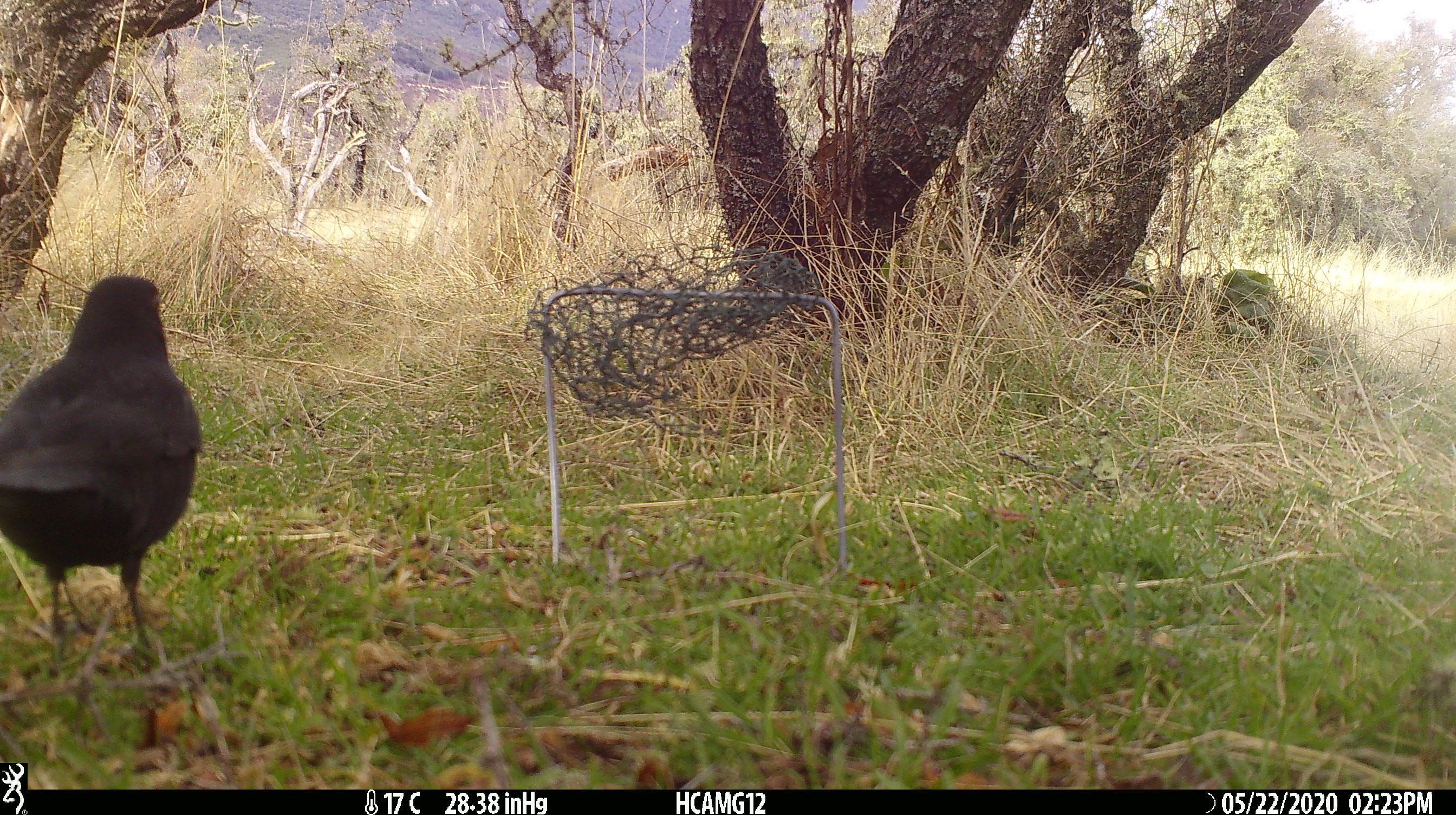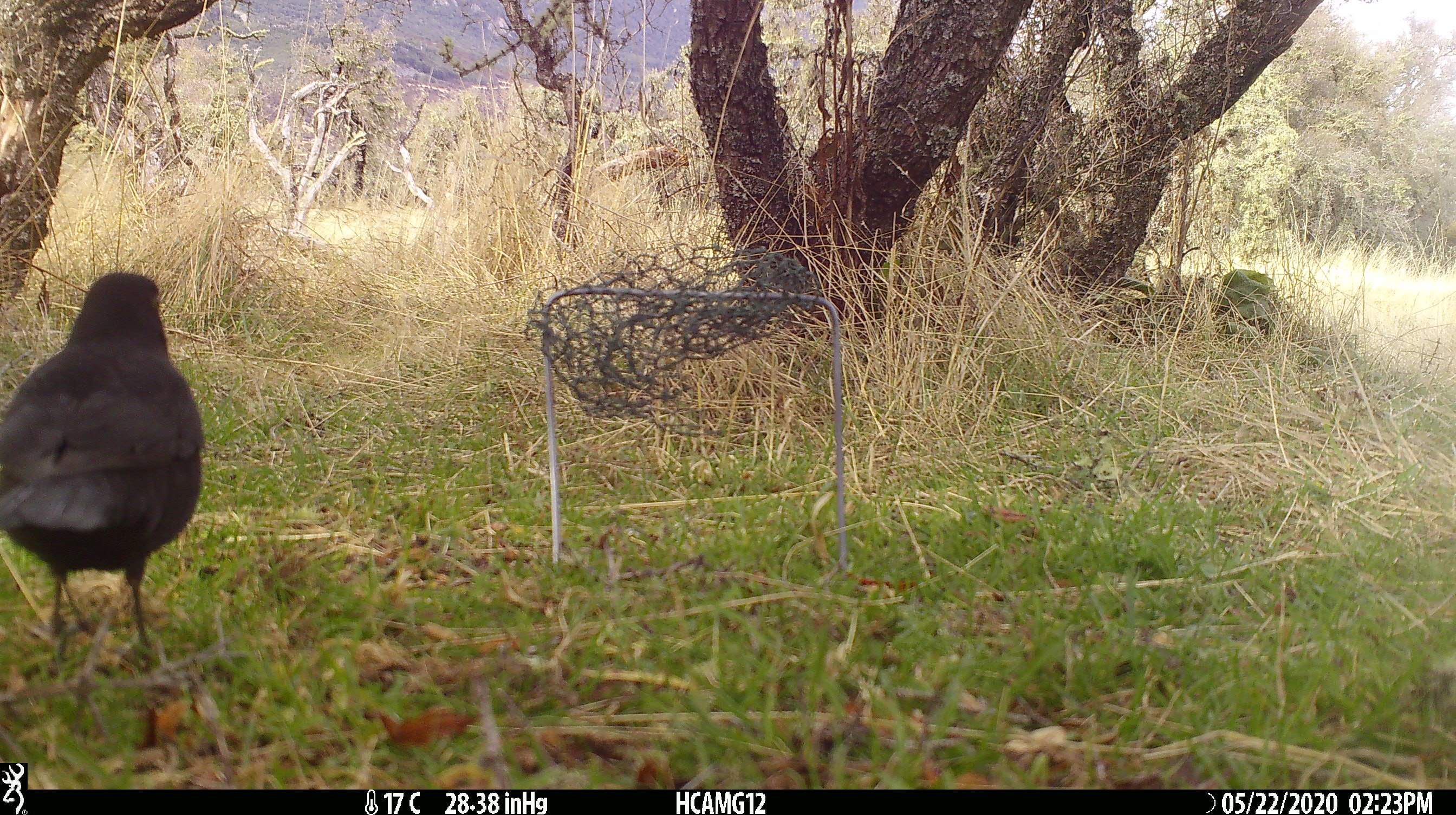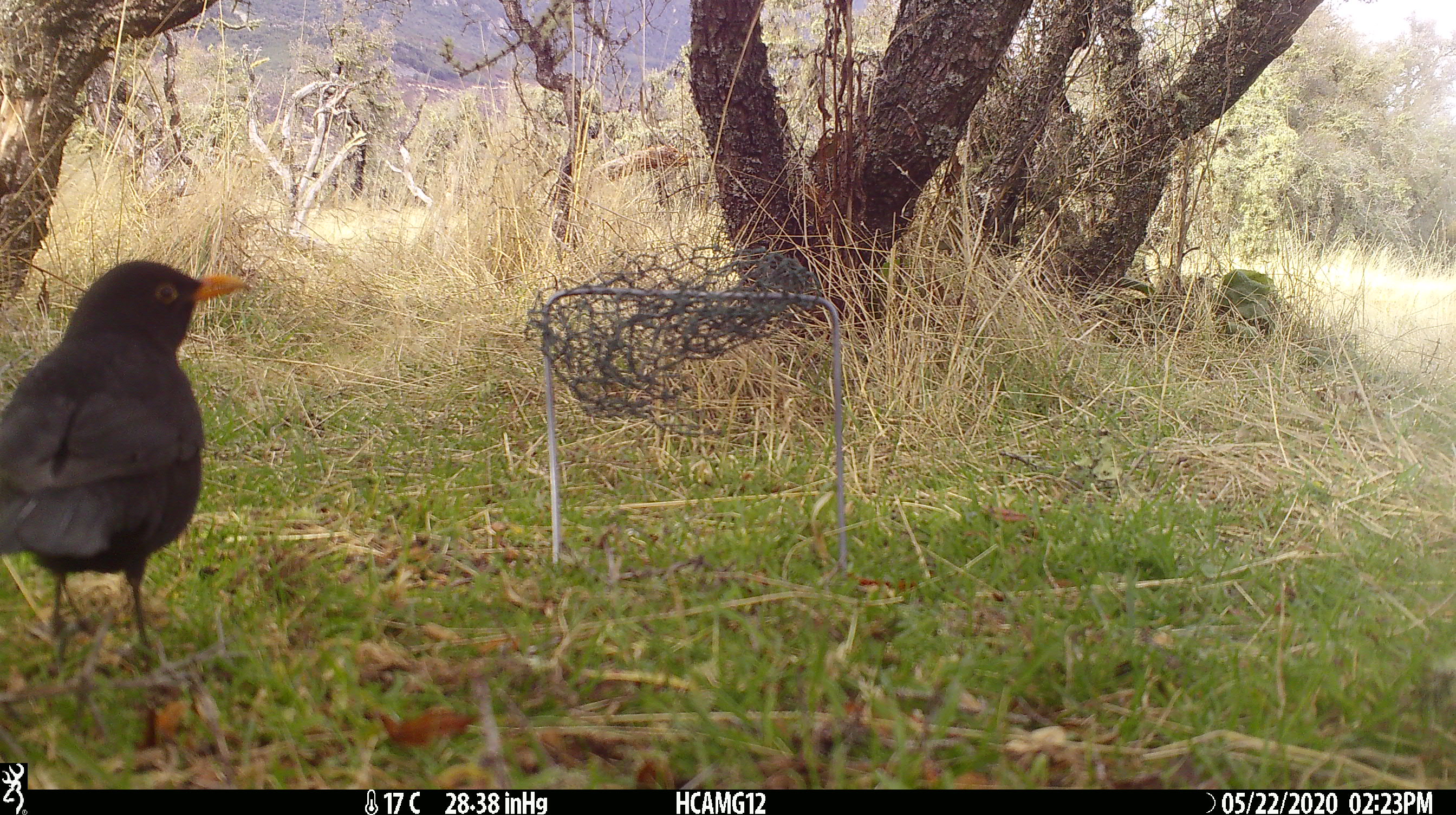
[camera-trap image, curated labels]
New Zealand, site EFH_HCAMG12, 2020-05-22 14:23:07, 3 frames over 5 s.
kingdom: Animalia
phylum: Chordata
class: Aves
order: Passeriformes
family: Turdidae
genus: Turdus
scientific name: Turdus merula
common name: eurasian blackbird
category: blackbird